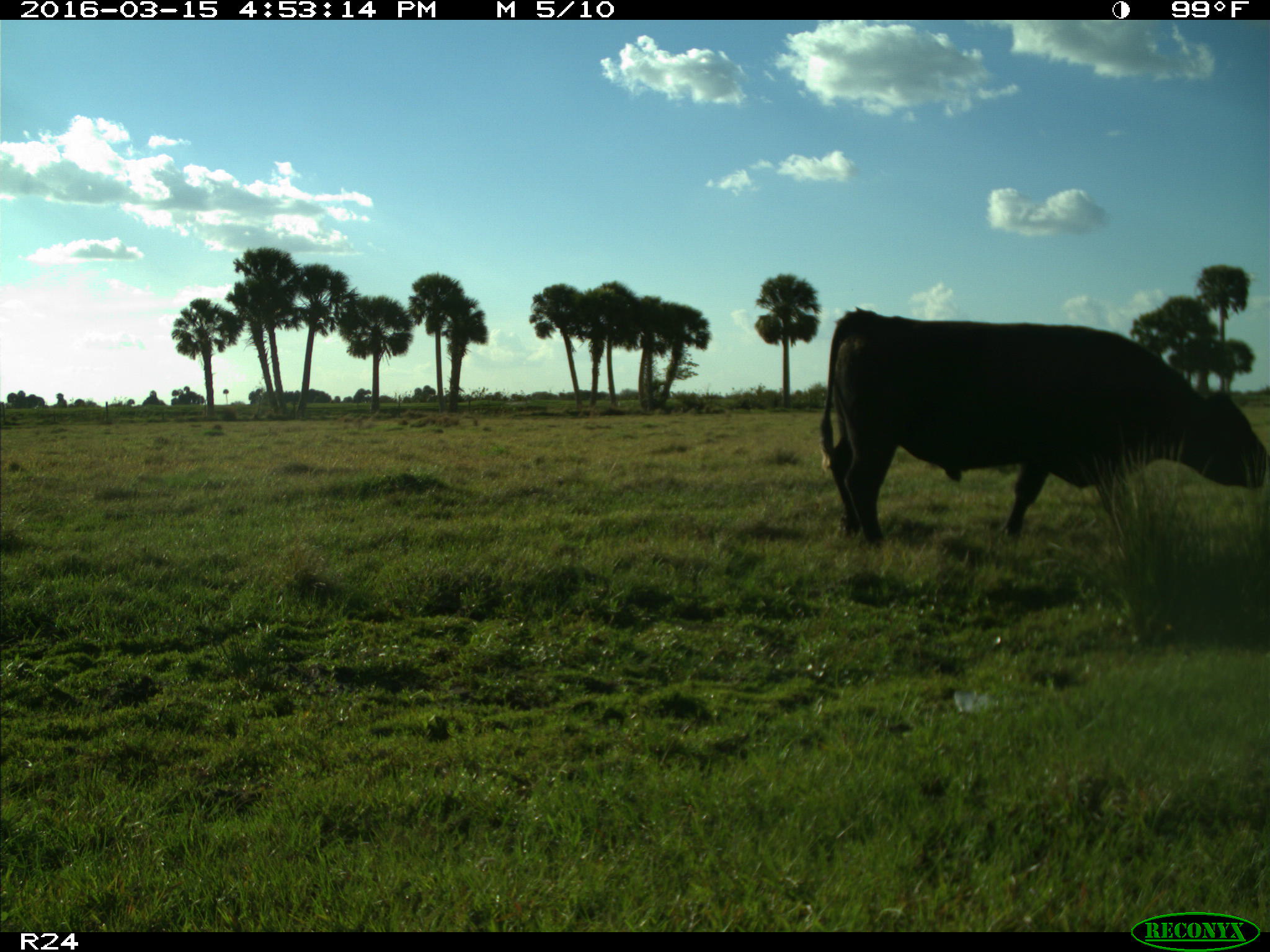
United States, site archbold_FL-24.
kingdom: Animalia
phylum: Chordata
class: Mammalia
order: Artiodactyla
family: Bovidae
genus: Bos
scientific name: Bos taurus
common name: domestic cow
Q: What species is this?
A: Bos taurus (domestic cow).